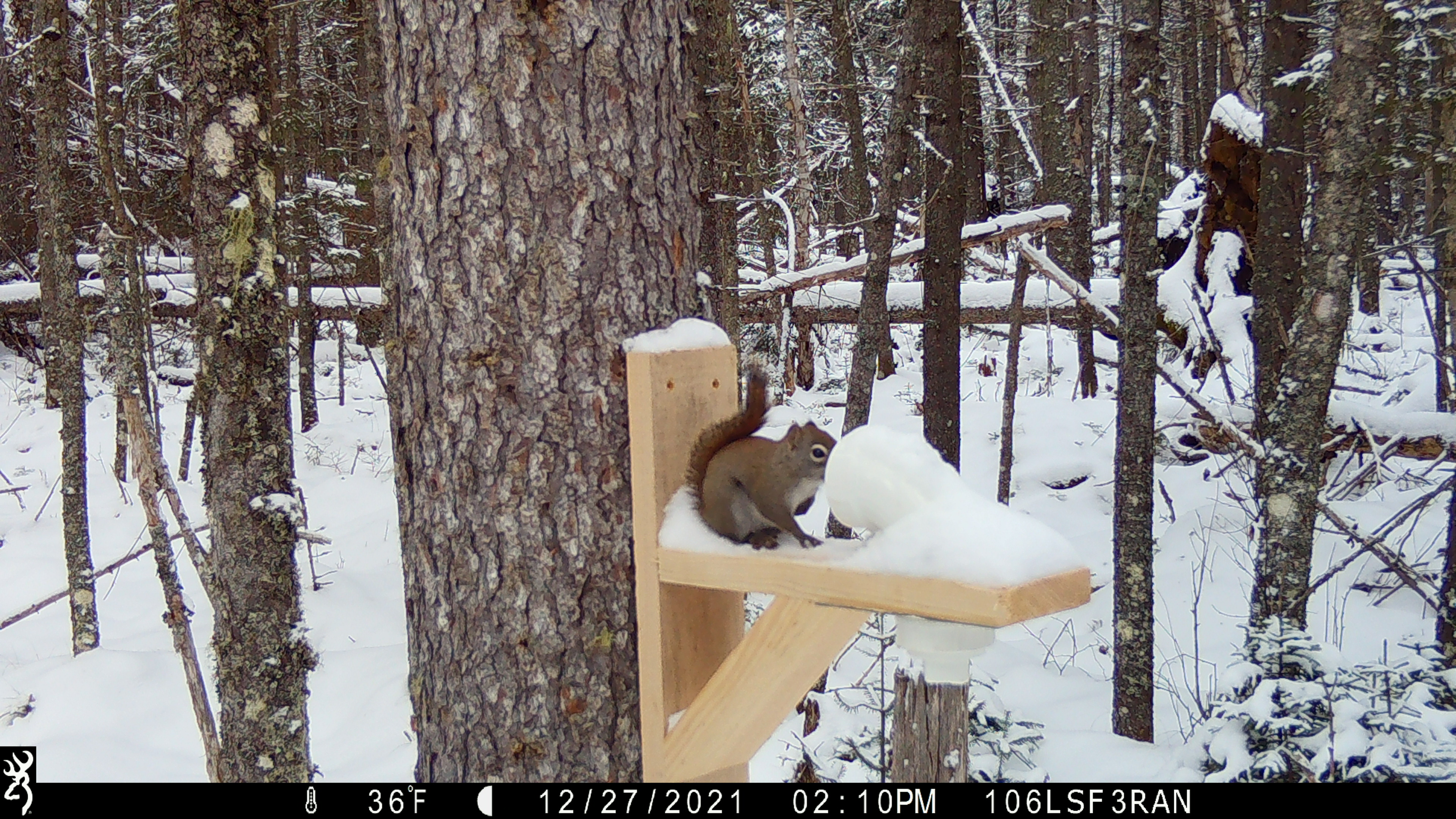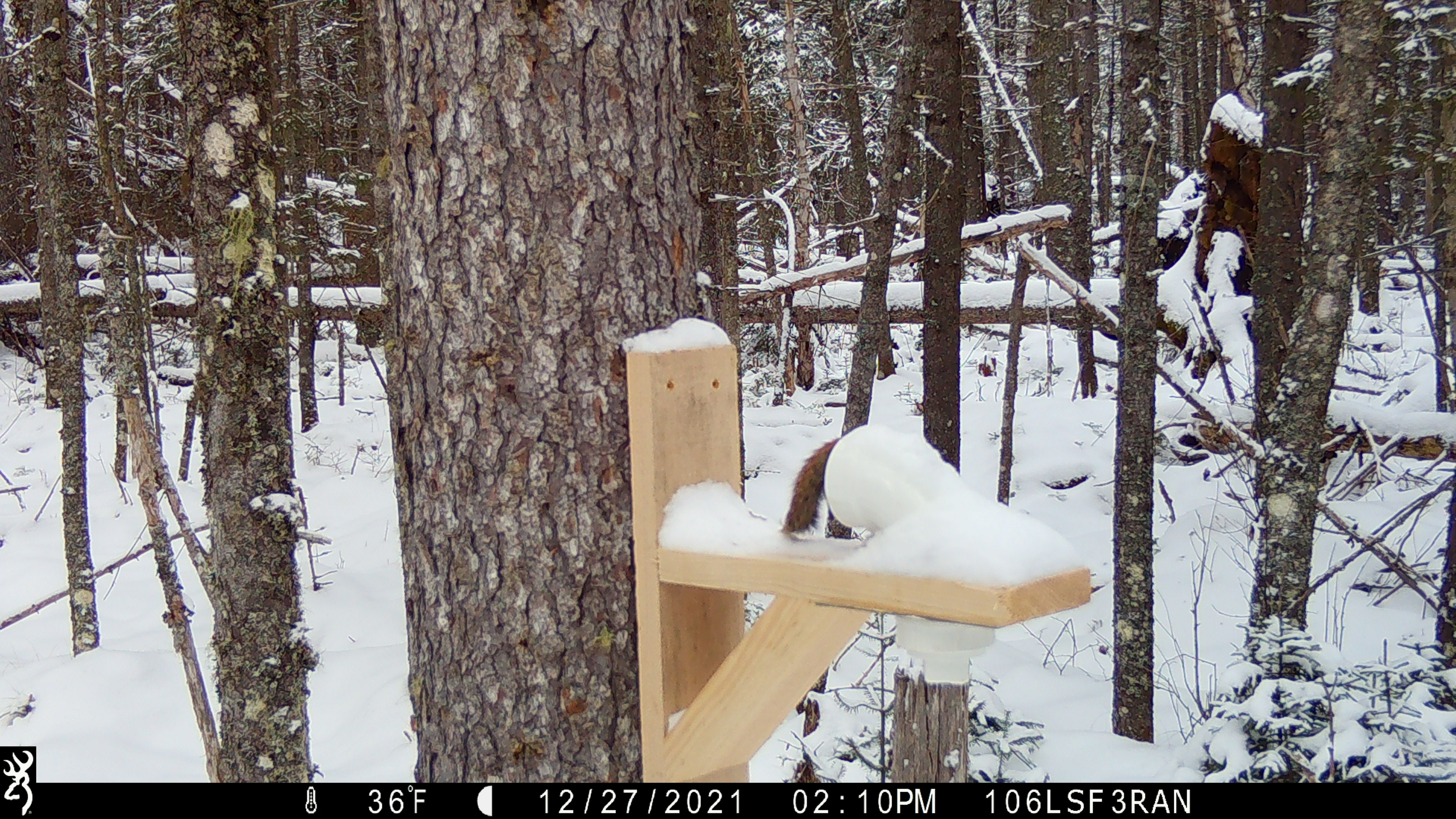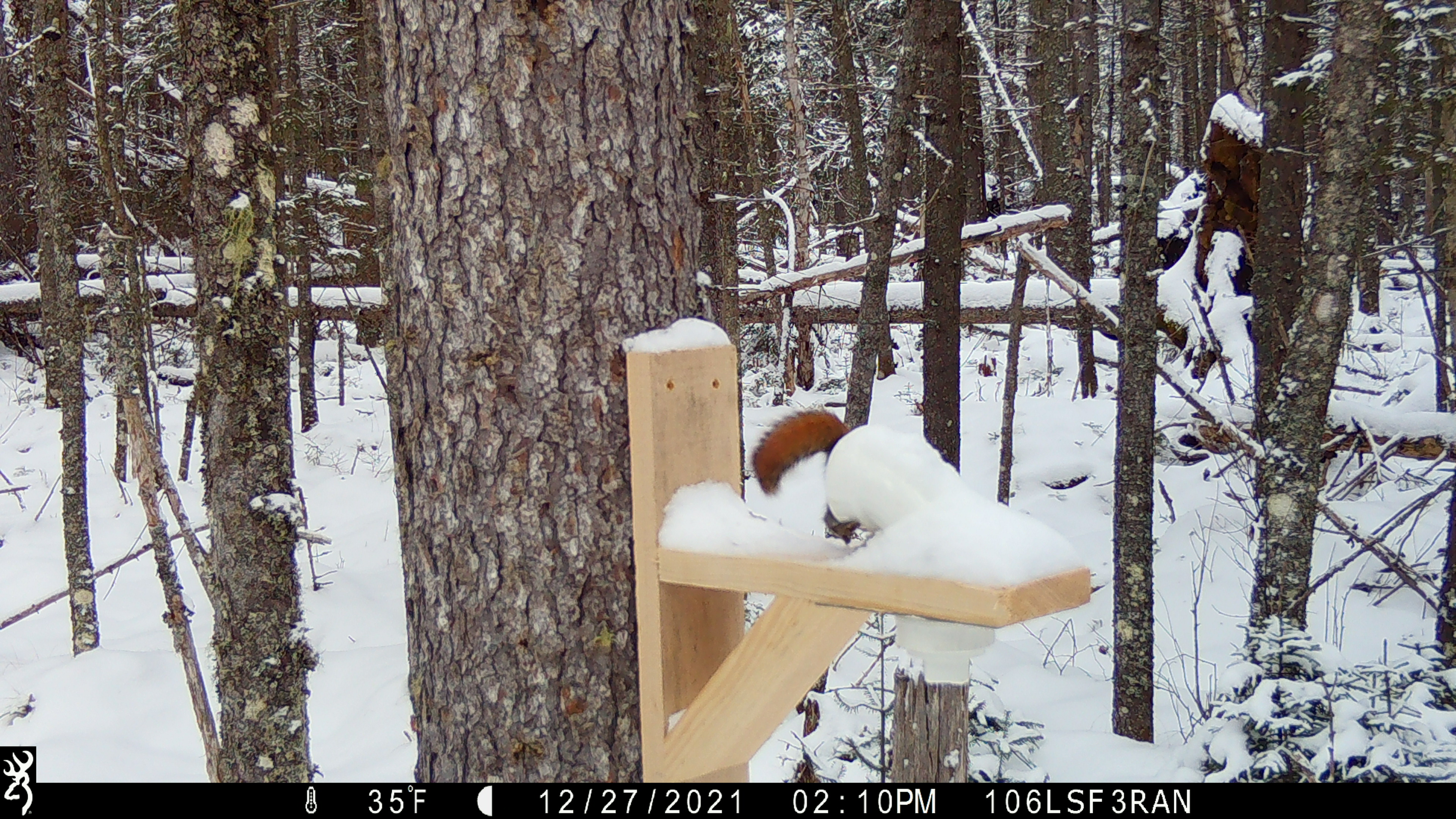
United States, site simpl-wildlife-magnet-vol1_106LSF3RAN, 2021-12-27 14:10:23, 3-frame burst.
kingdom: Animalia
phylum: Chordata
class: Mammalia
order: Rodentia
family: Sciuridae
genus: Tamiasciurus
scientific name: Tamiasciurus hudsonicus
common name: red squirrel